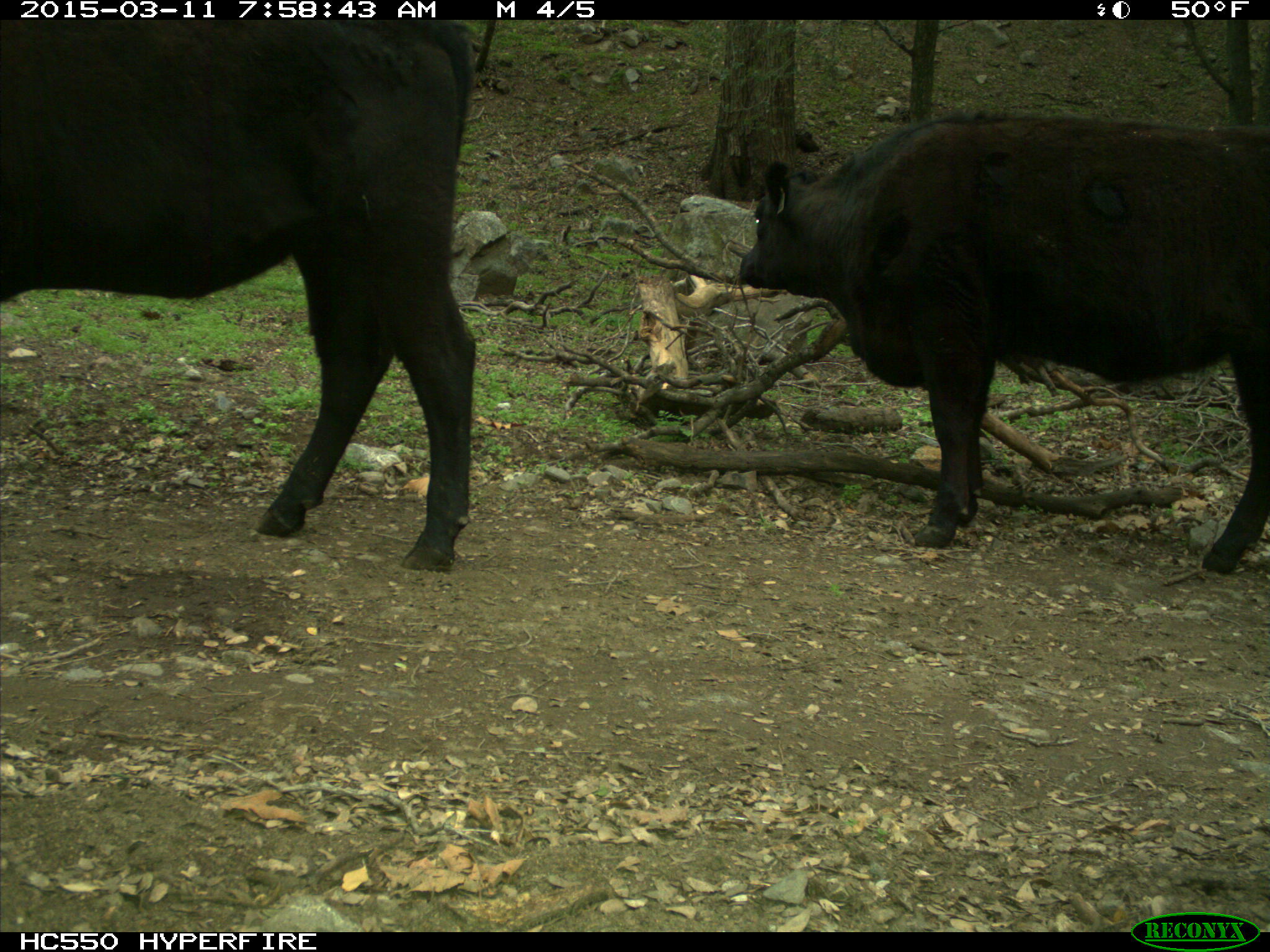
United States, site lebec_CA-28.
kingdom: Animalia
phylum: Chordata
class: Mammalia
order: Artiodactyla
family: Bovidae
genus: Bos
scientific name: Bos taurus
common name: domestic cow